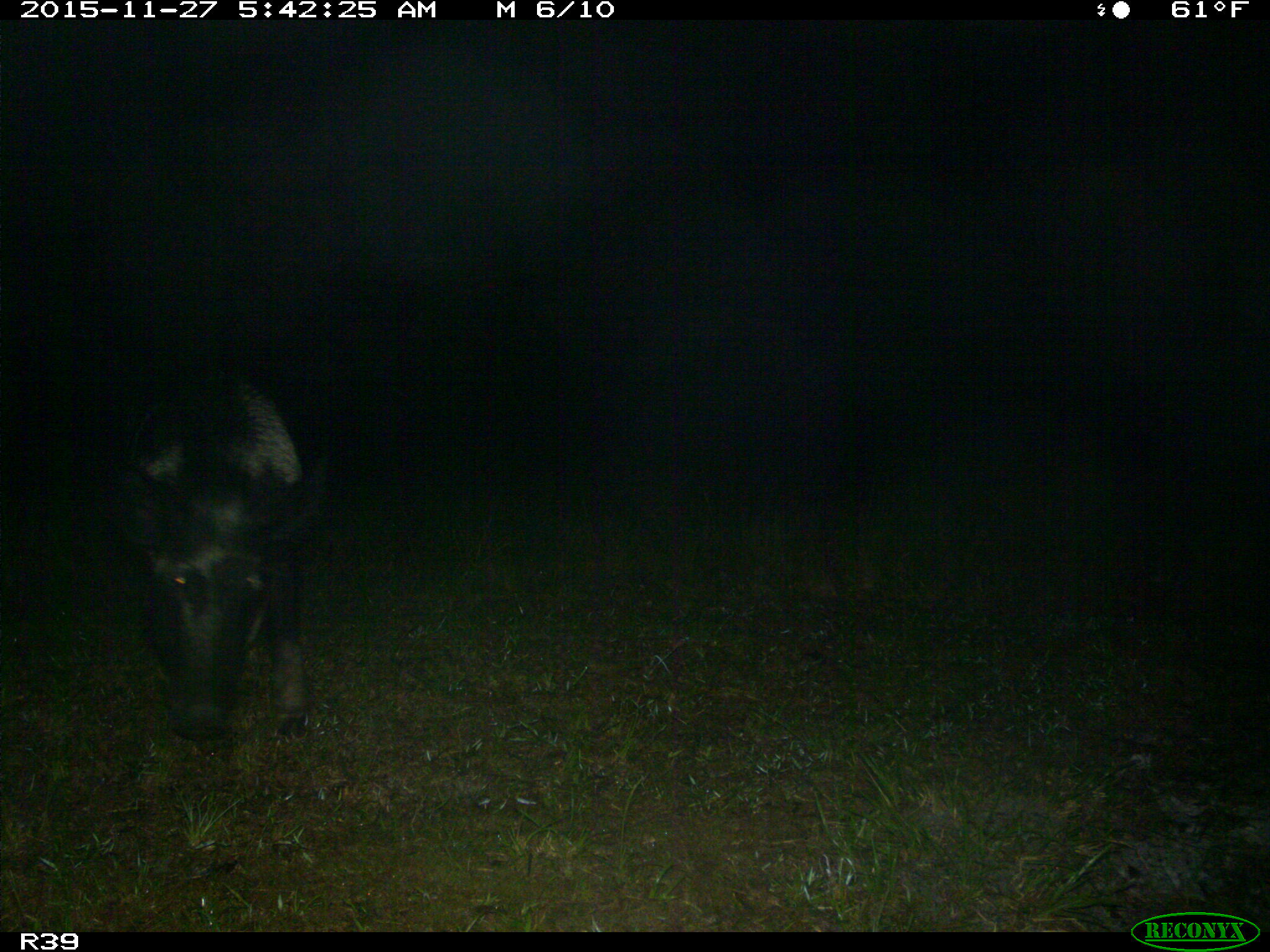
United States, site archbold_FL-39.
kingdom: Animalia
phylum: Chordata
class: Mammalia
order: Artiodactyla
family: Suidae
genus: Sus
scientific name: Sus scrofa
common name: wild boar